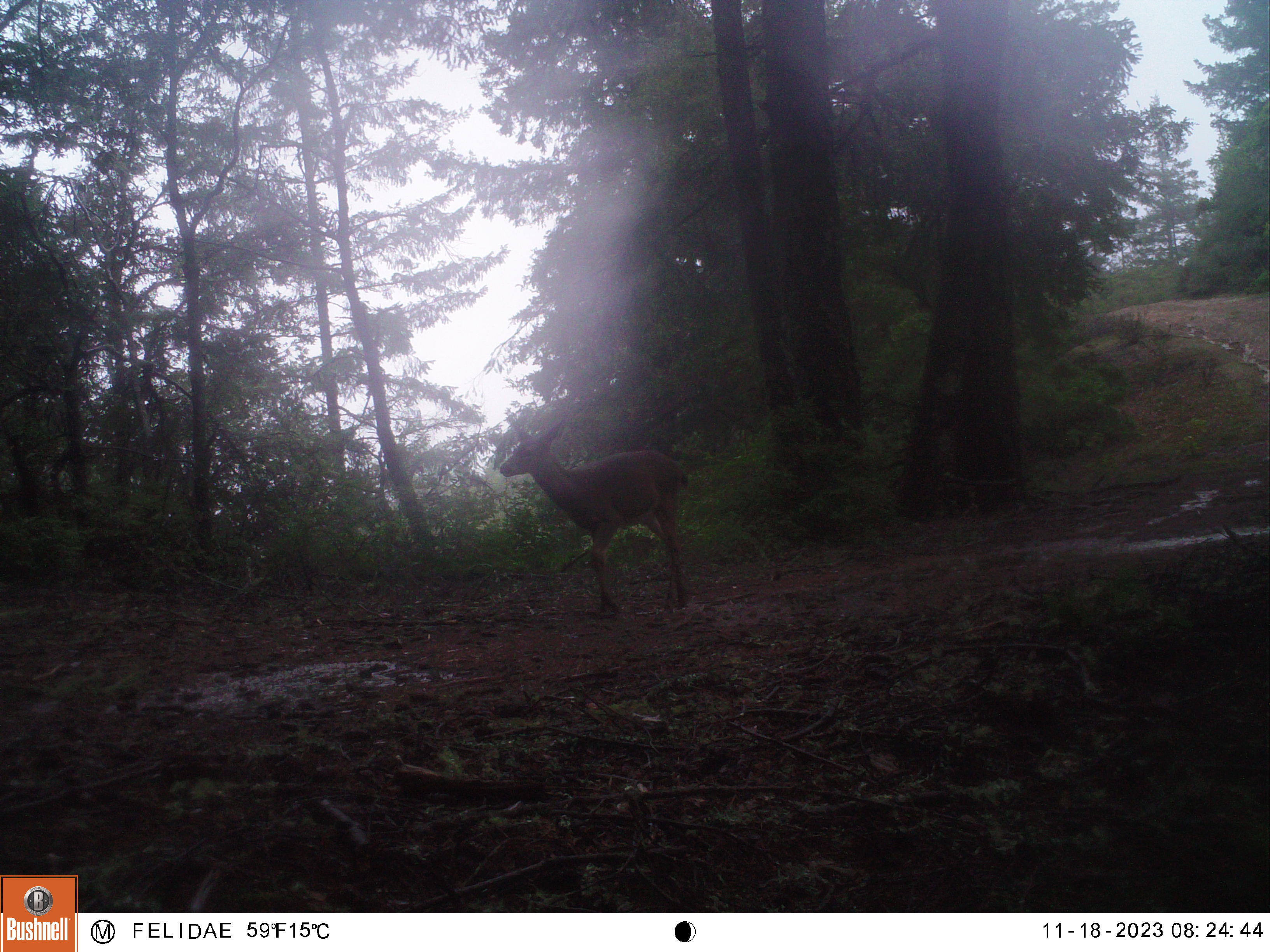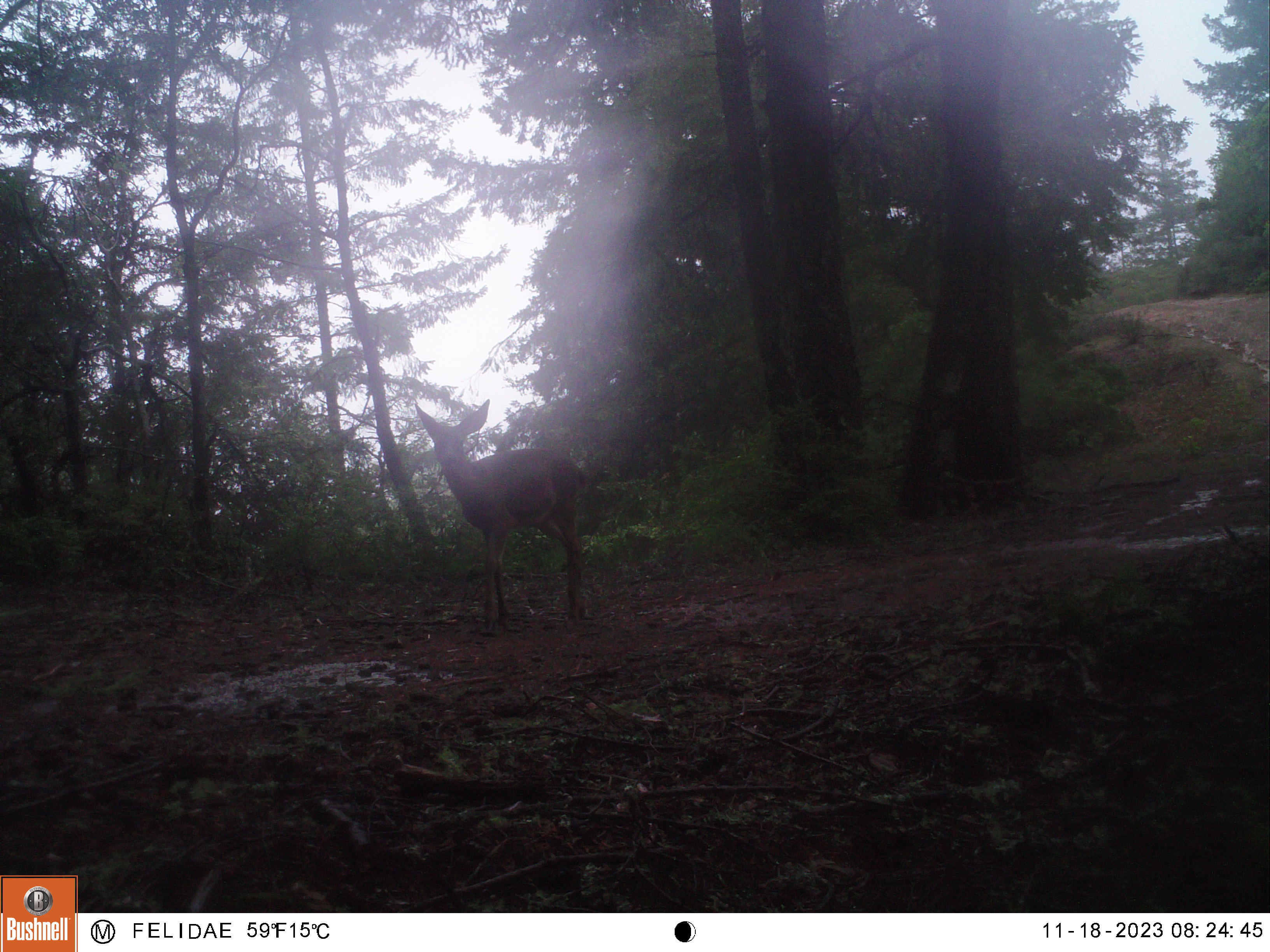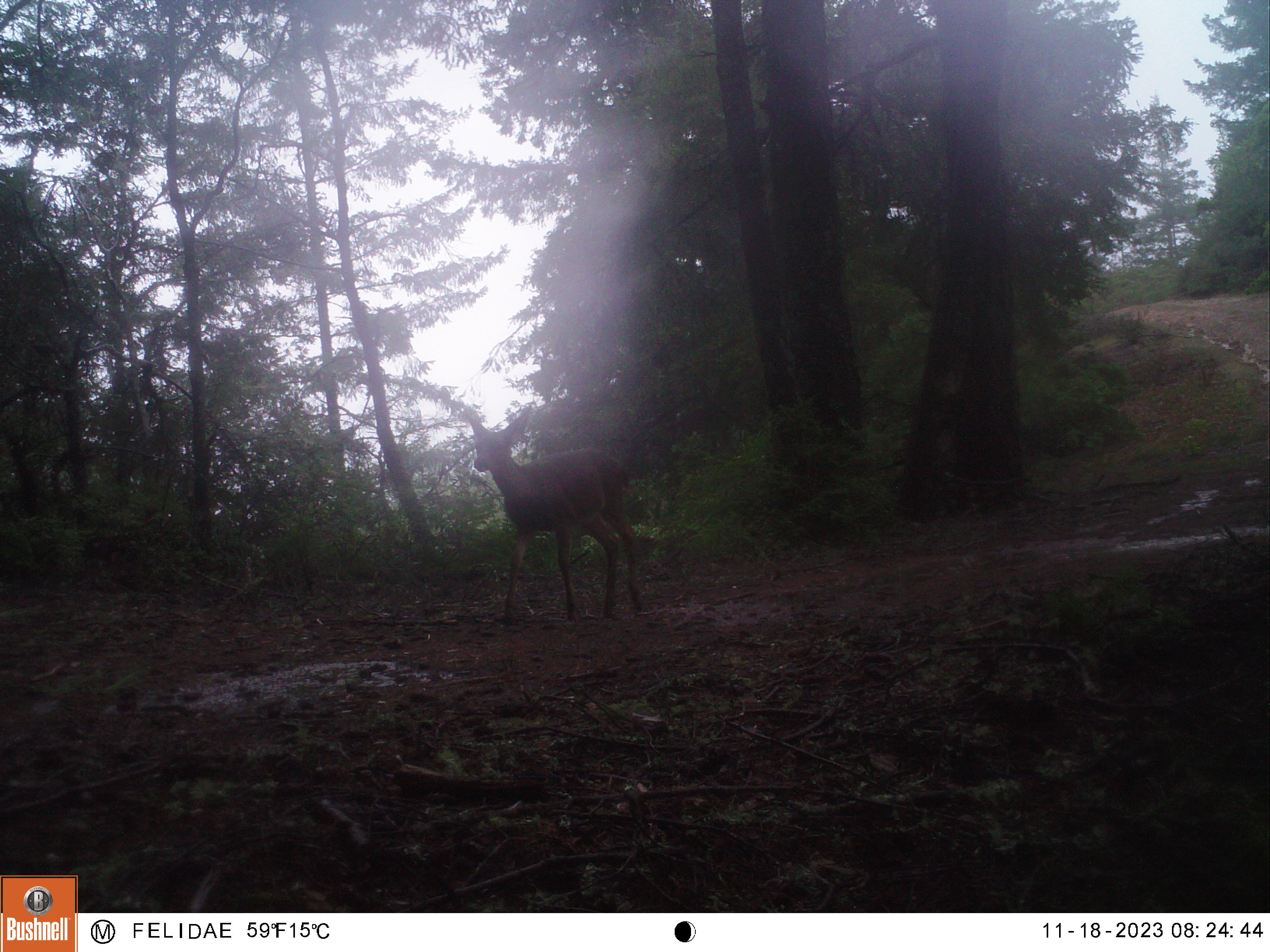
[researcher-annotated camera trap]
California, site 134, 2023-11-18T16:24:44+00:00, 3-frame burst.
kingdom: Animalia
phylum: Chordata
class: Mammalia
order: Artiodactyla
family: Cervidae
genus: Odocoileus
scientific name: Odocoileus hemionus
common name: mule deer